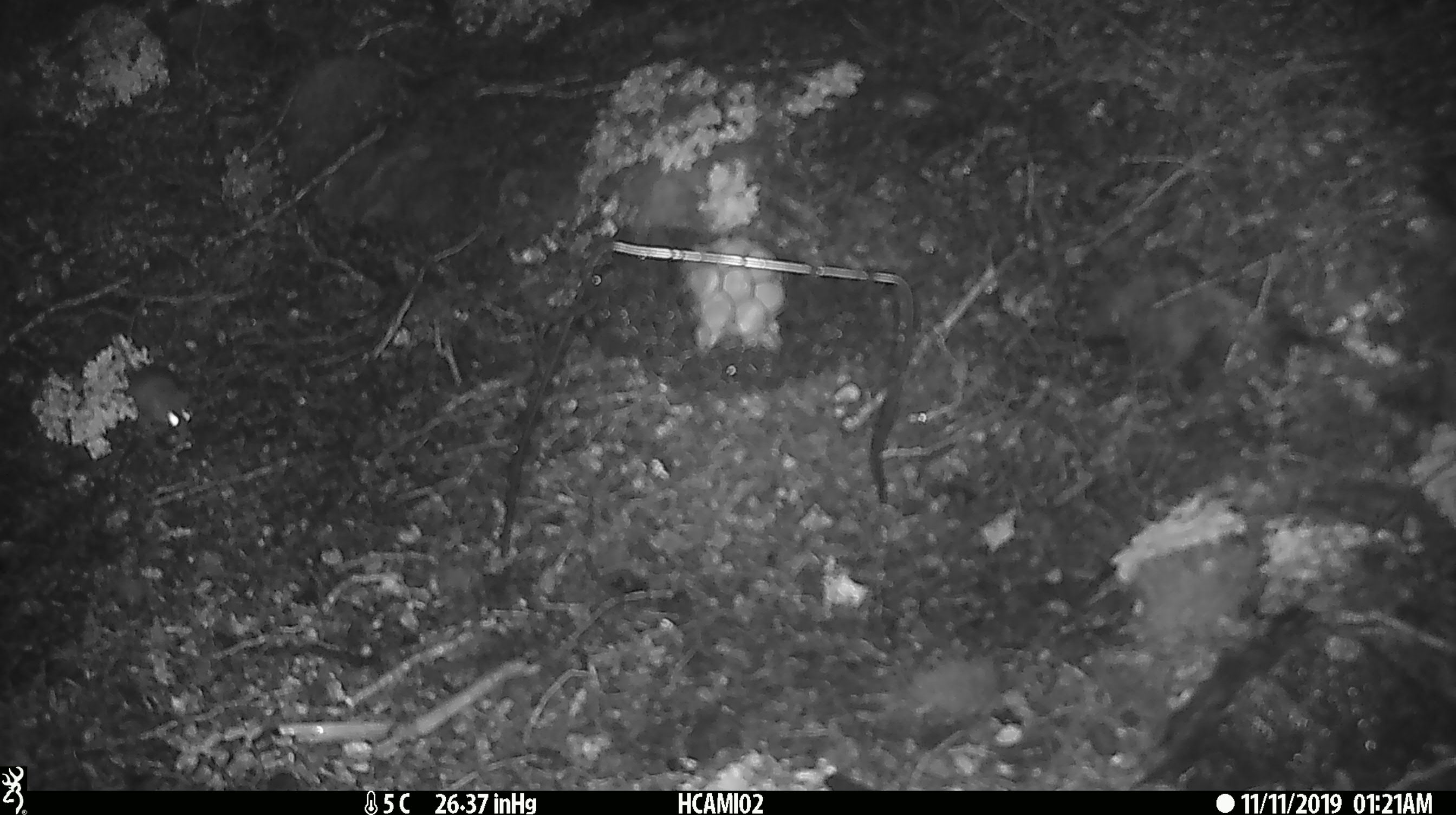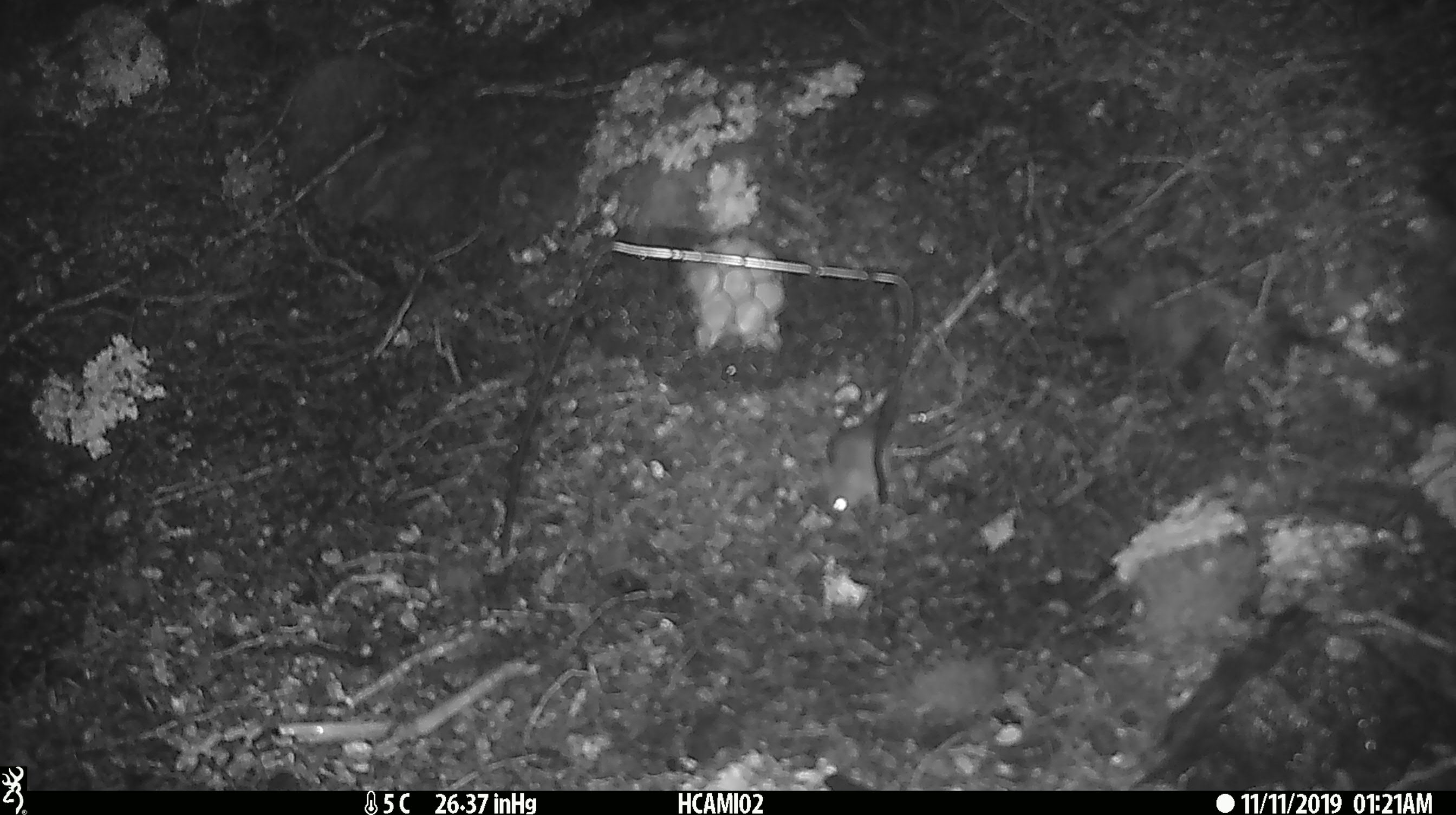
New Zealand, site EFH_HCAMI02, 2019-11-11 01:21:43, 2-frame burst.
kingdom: Animalia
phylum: Chordata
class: Mammalia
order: Rodentia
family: Muridae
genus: Mus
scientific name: Mus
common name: mouse